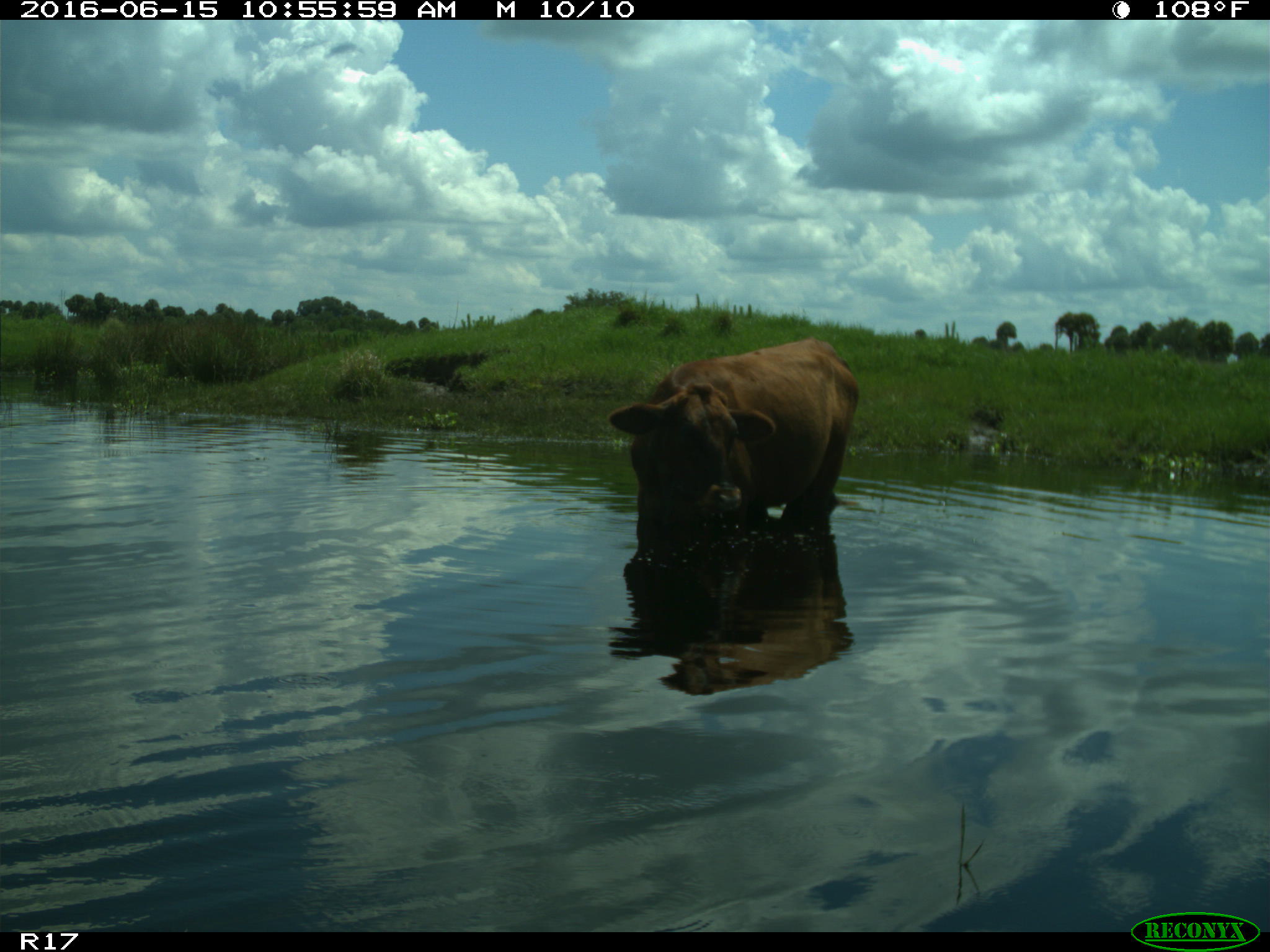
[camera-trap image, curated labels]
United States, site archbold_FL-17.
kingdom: Animalia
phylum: Chordata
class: Mammalia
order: Artiodactyla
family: Bovidae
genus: Bos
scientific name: Bos taurus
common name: domestic cow